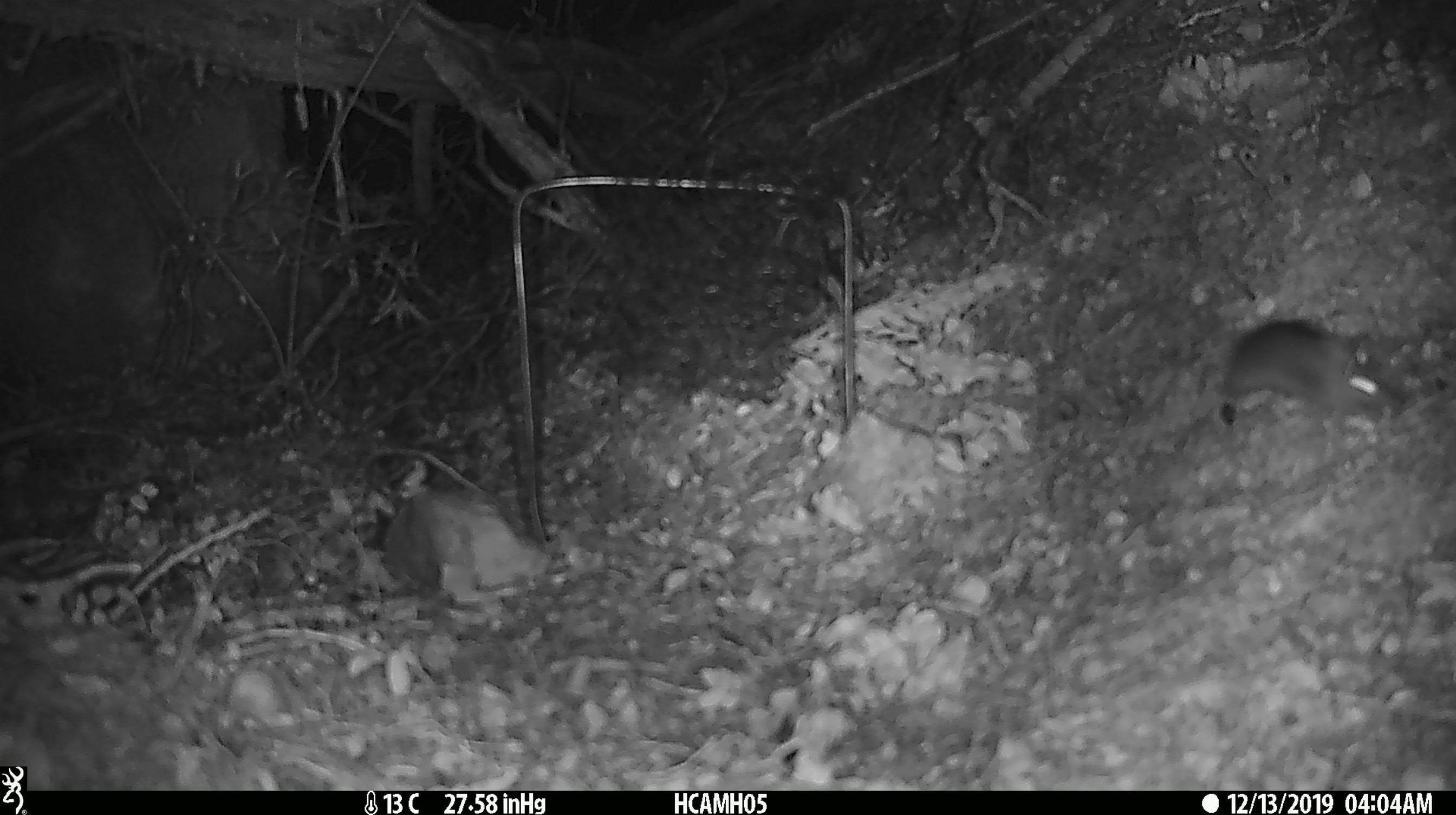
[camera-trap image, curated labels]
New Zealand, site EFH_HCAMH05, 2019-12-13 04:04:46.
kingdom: Animalia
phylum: Chordata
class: Mammalia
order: Rodentia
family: Muridae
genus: Mus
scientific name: Mus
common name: mouse